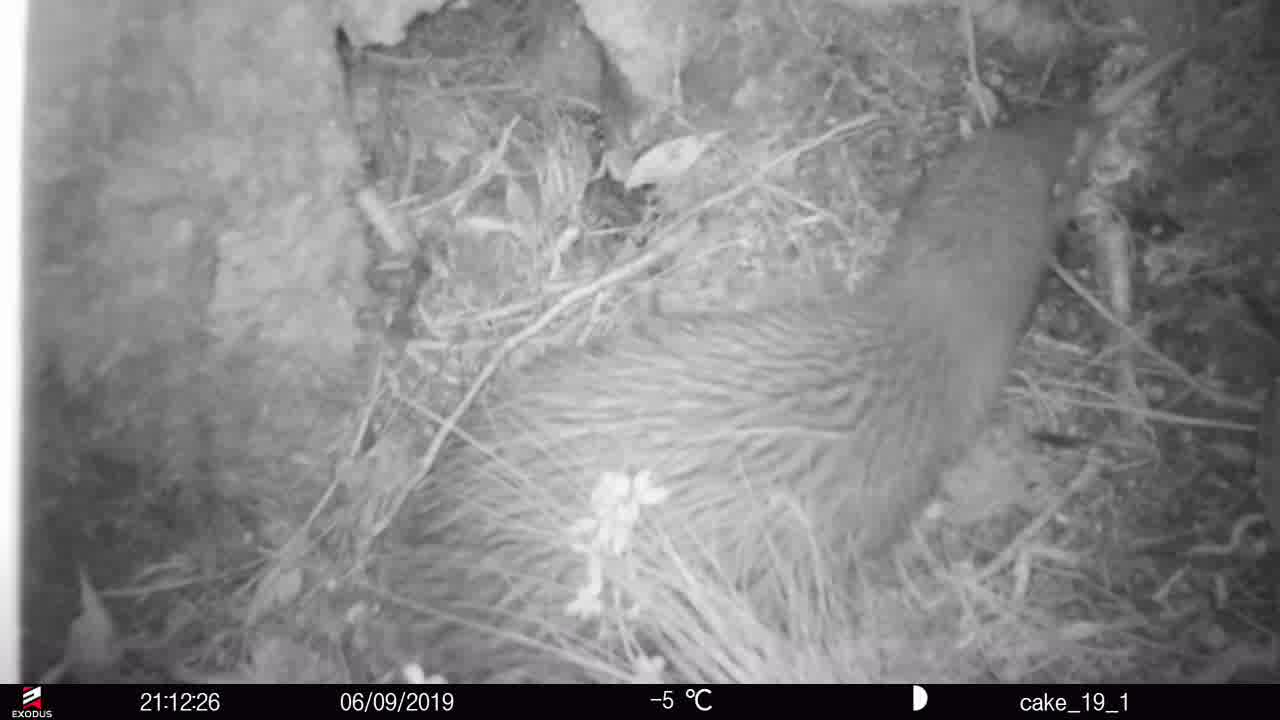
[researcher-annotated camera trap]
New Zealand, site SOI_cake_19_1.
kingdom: Animalia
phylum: Chordata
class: Aves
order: Apterygiformes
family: Apterygidae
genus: Apteryx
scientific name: Apteryx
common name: kiwi